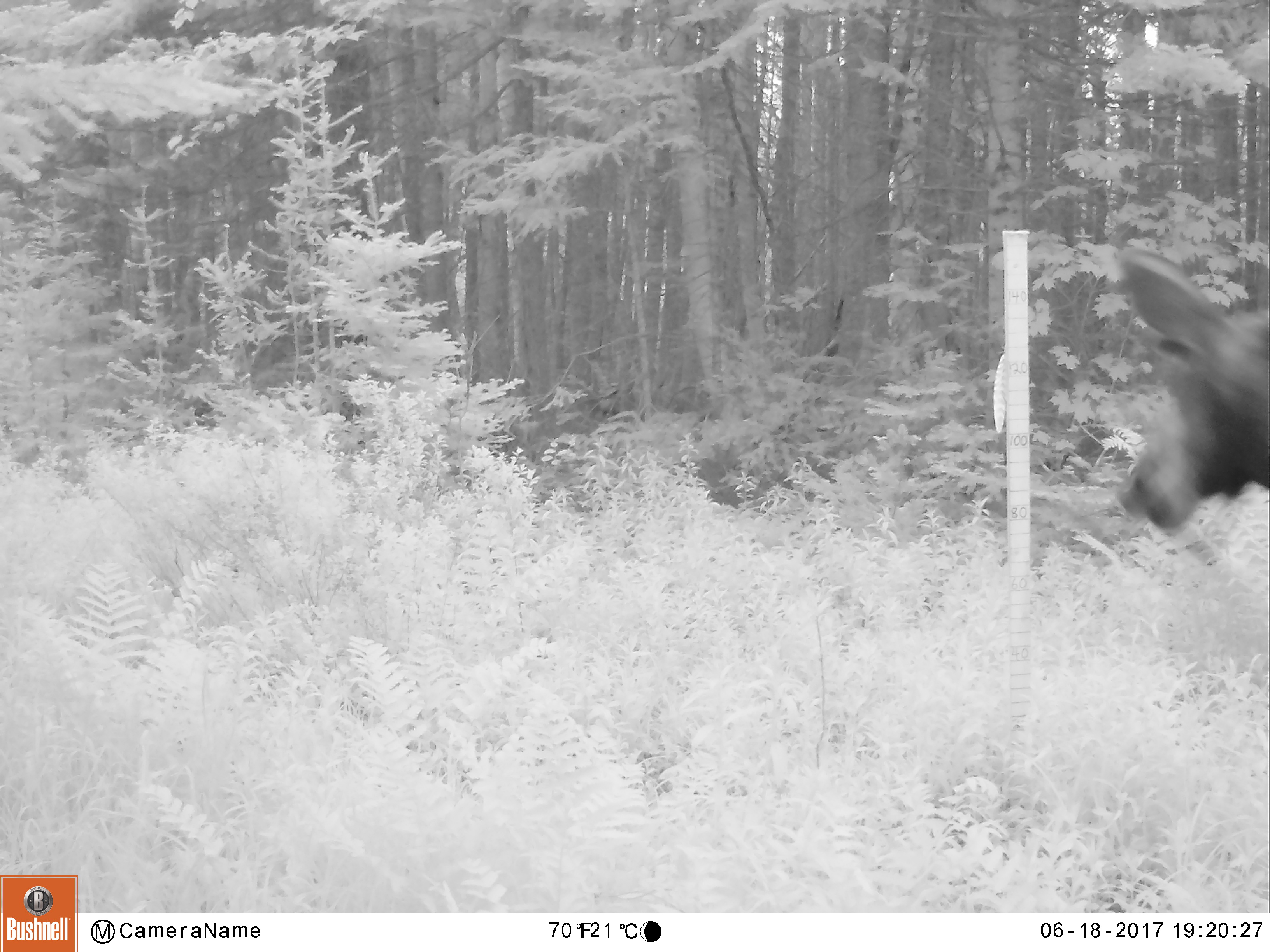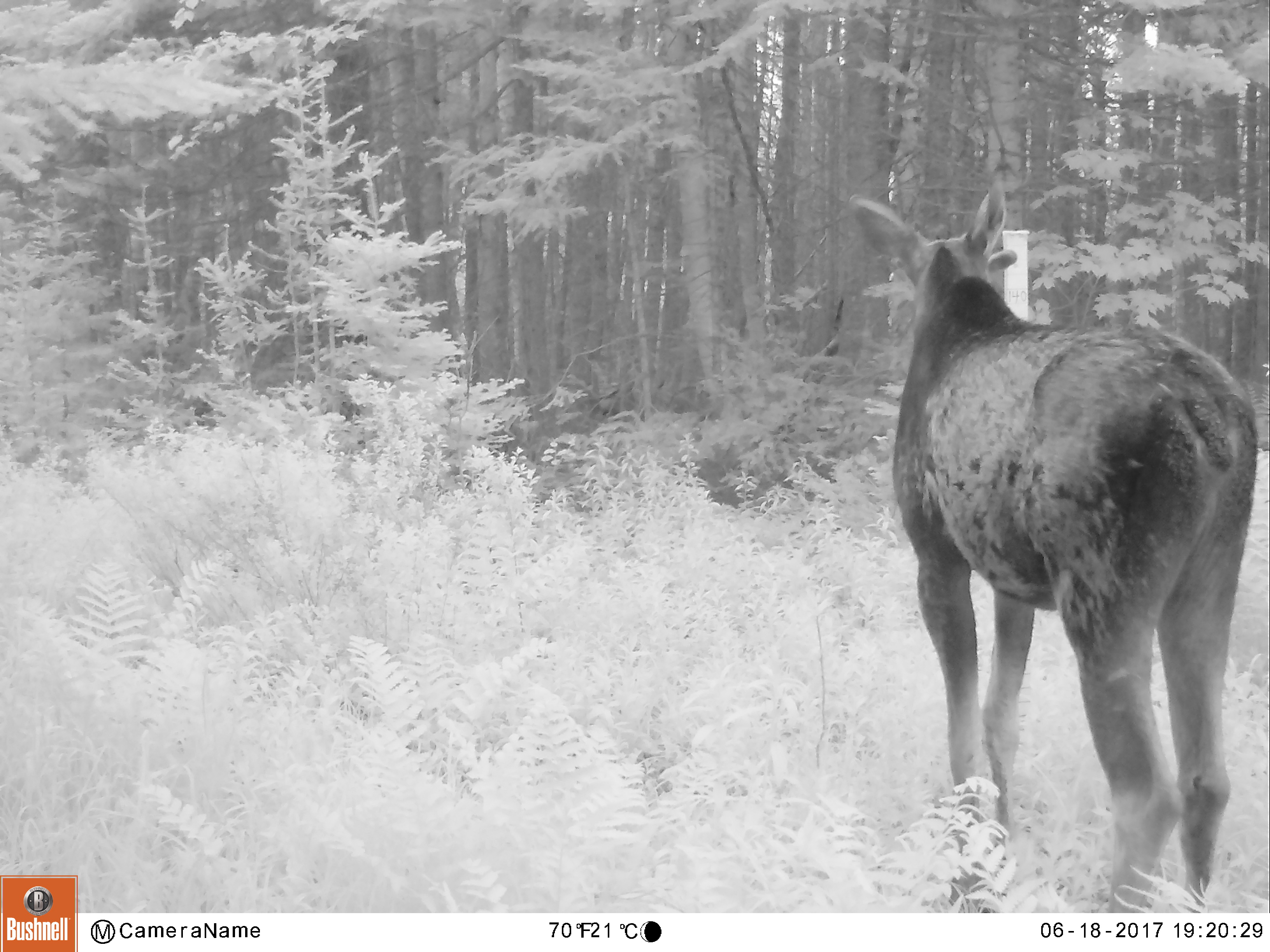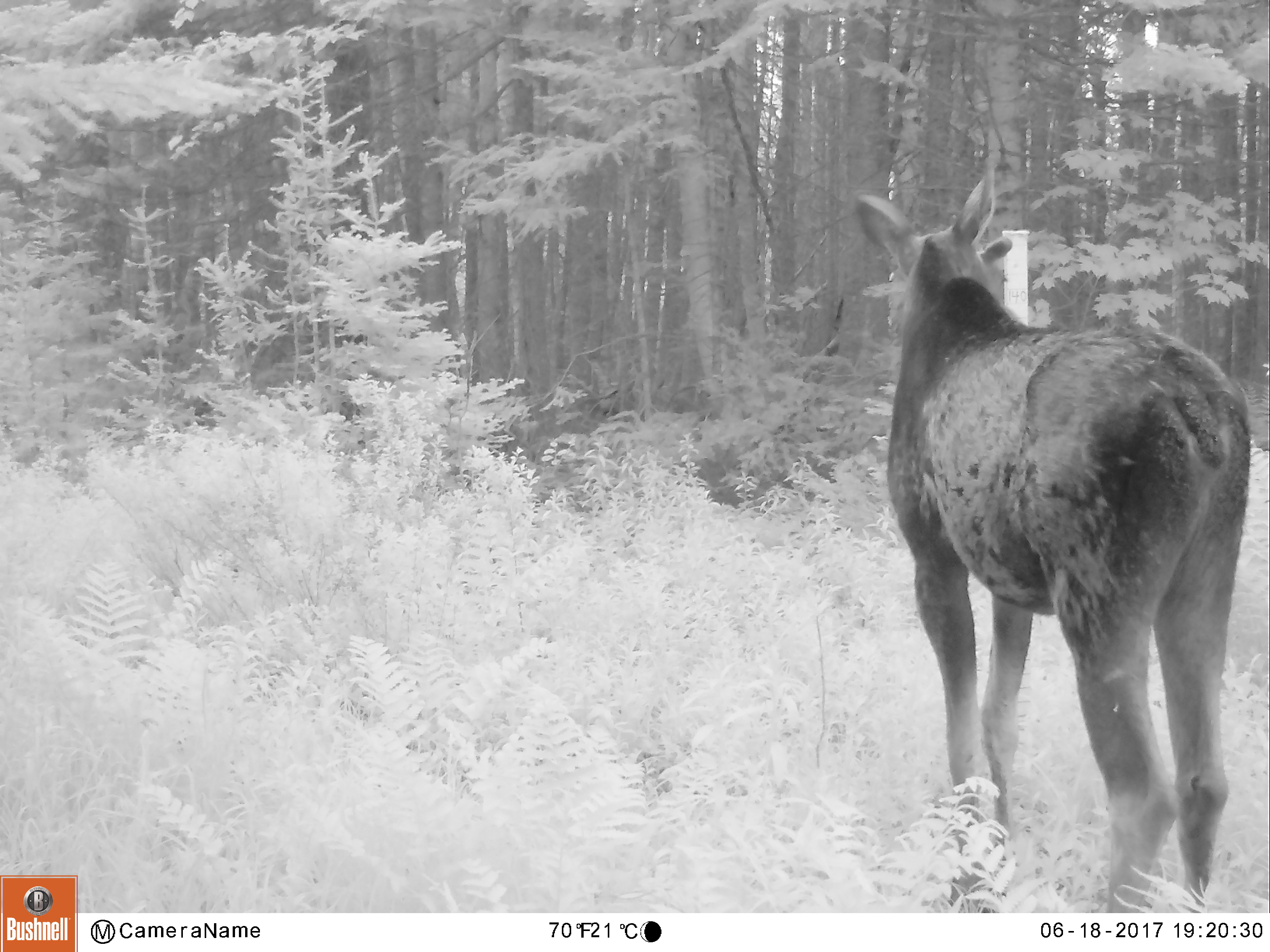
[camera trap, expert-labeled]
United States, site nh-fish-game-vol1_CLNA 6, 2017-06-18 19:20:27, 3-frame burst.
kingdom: Animalia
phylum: Chordata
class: Mammalia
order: Artiodactyla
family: Cervidae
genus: Alces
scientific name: Alces alces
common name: moose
Moose (Alces alces).